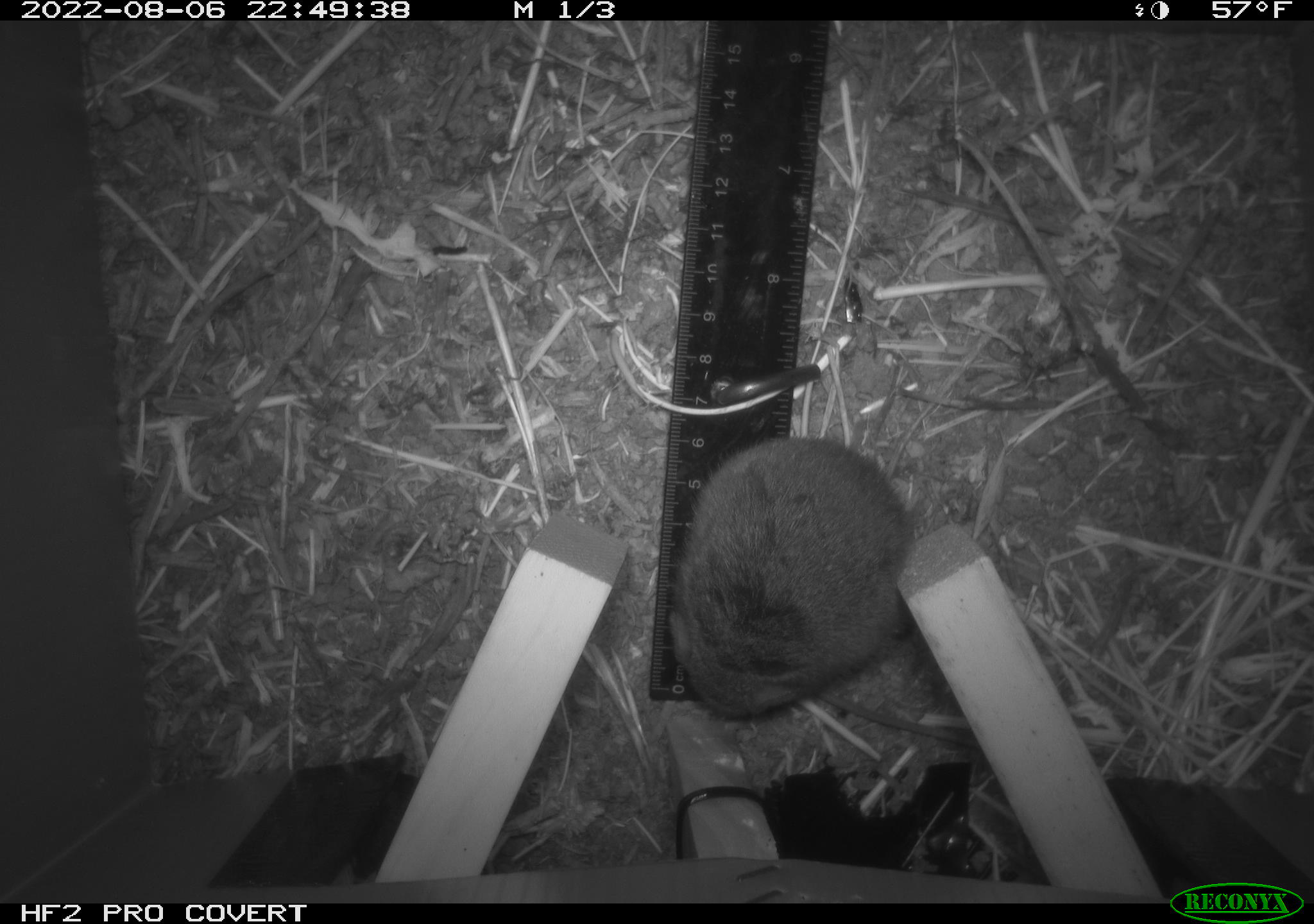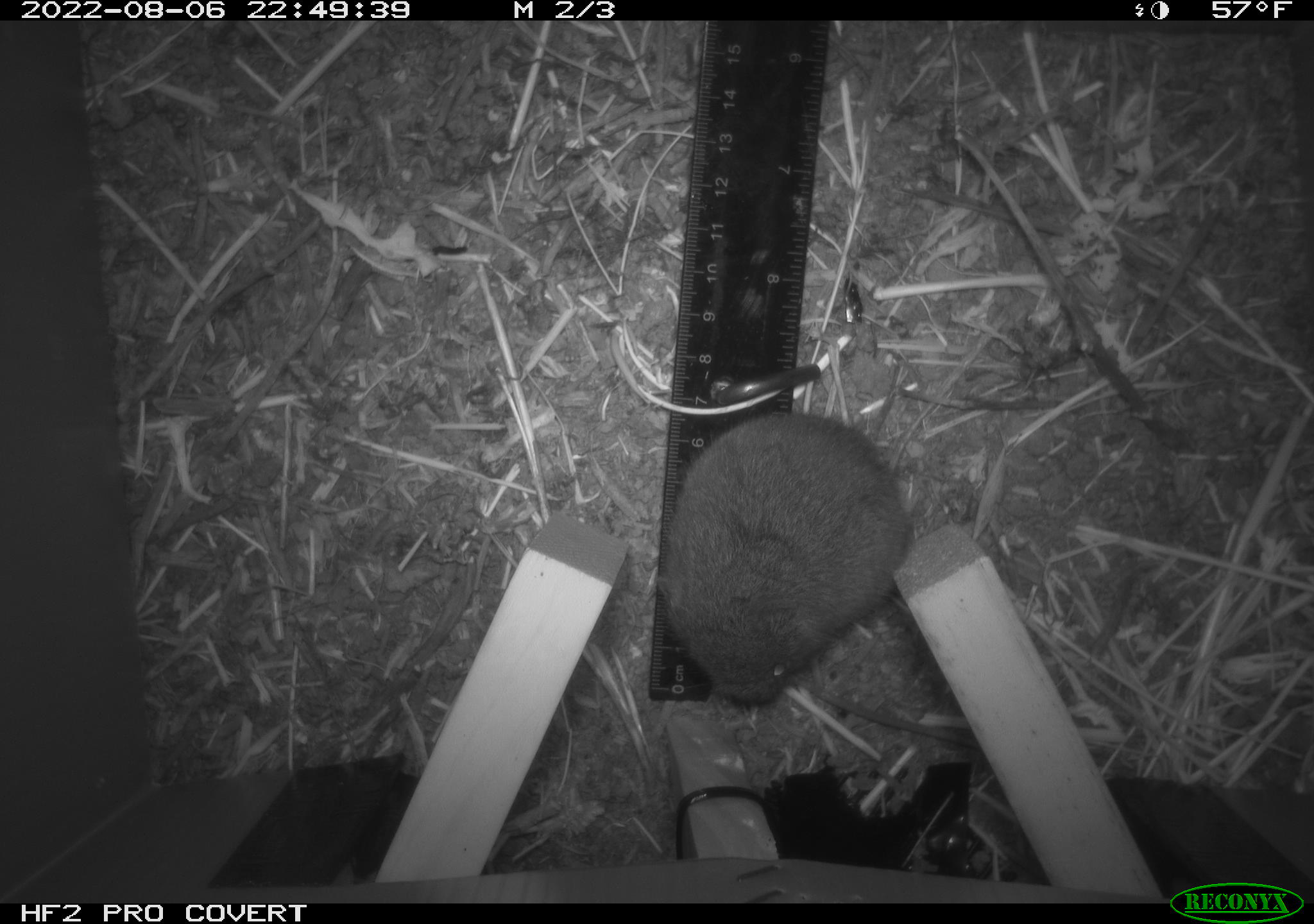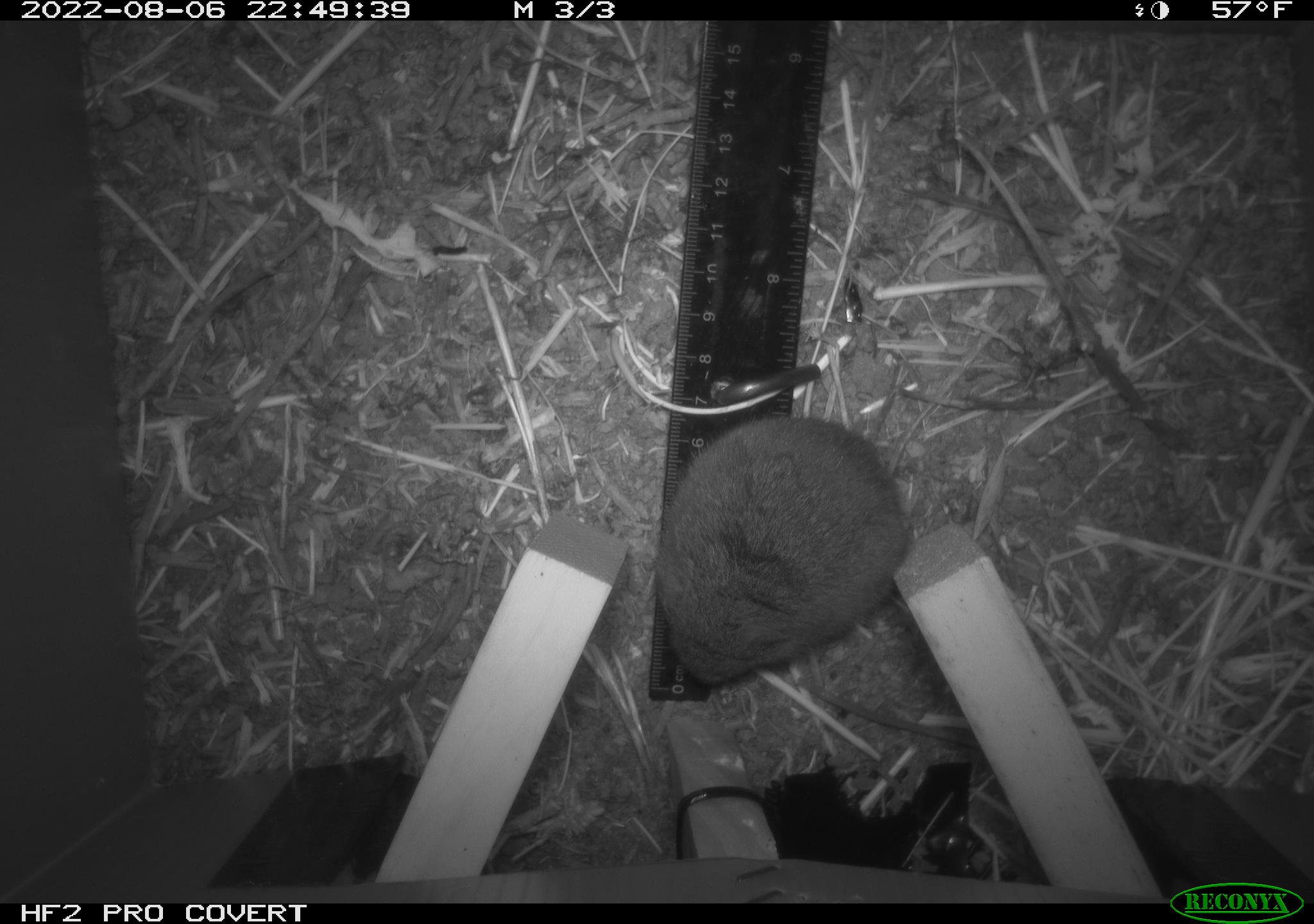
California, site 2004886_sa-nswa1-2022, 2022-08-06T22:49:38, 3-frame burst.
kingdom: Animalia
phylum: Chordata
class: Mammalia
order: Rodentia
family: Cricetidae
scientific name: Cricetidae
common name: hamsters, voles, lemmings, and allies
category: cricetidae family